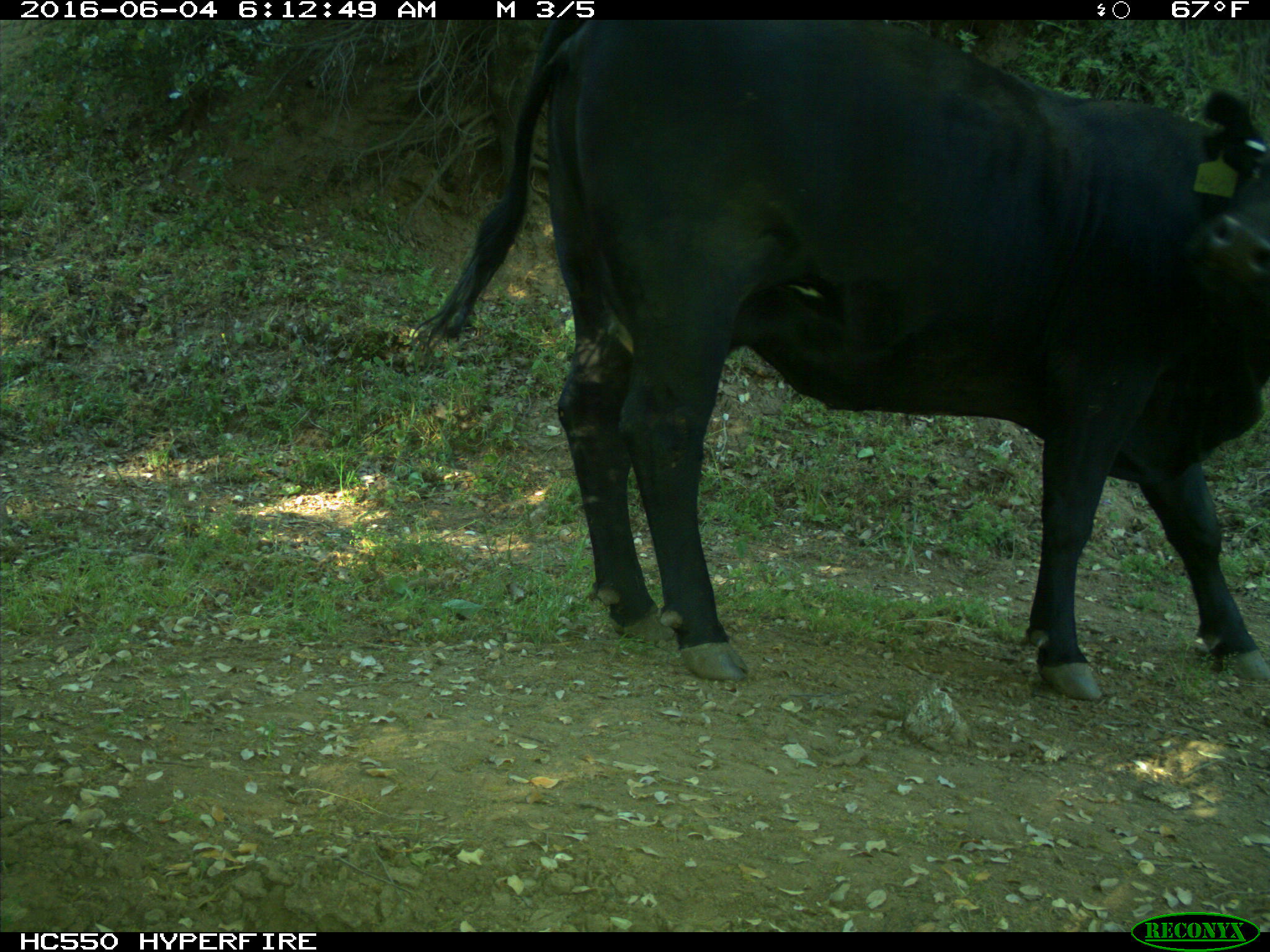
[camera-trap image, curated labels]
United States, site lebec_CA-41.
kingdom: Animalia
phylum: Chordata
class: Mammalia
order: Artiodactyla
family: Bovidae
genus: Bos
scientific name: Bos taurus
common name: domestic cow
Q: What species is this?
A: Bos taurus (domestic cow).